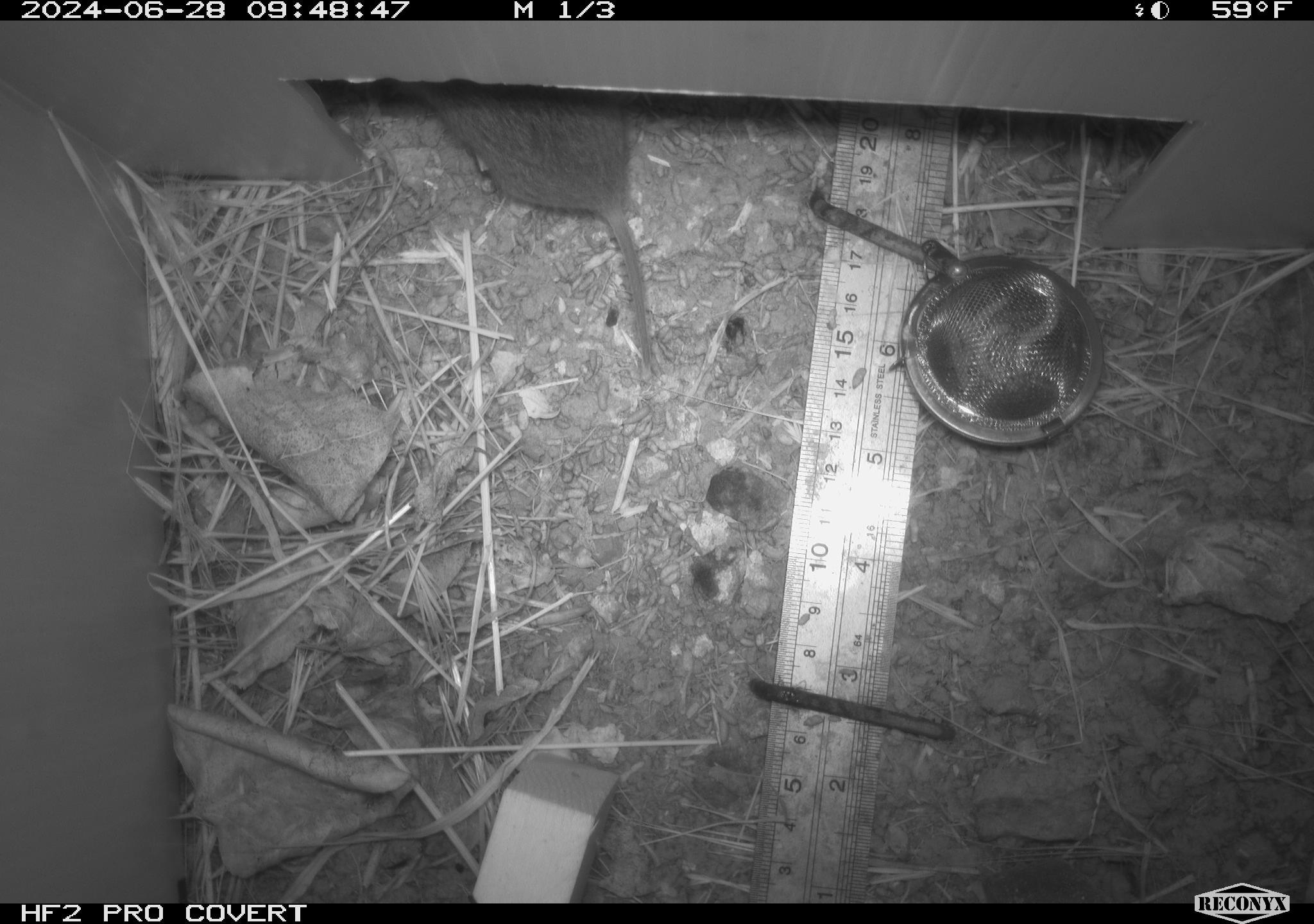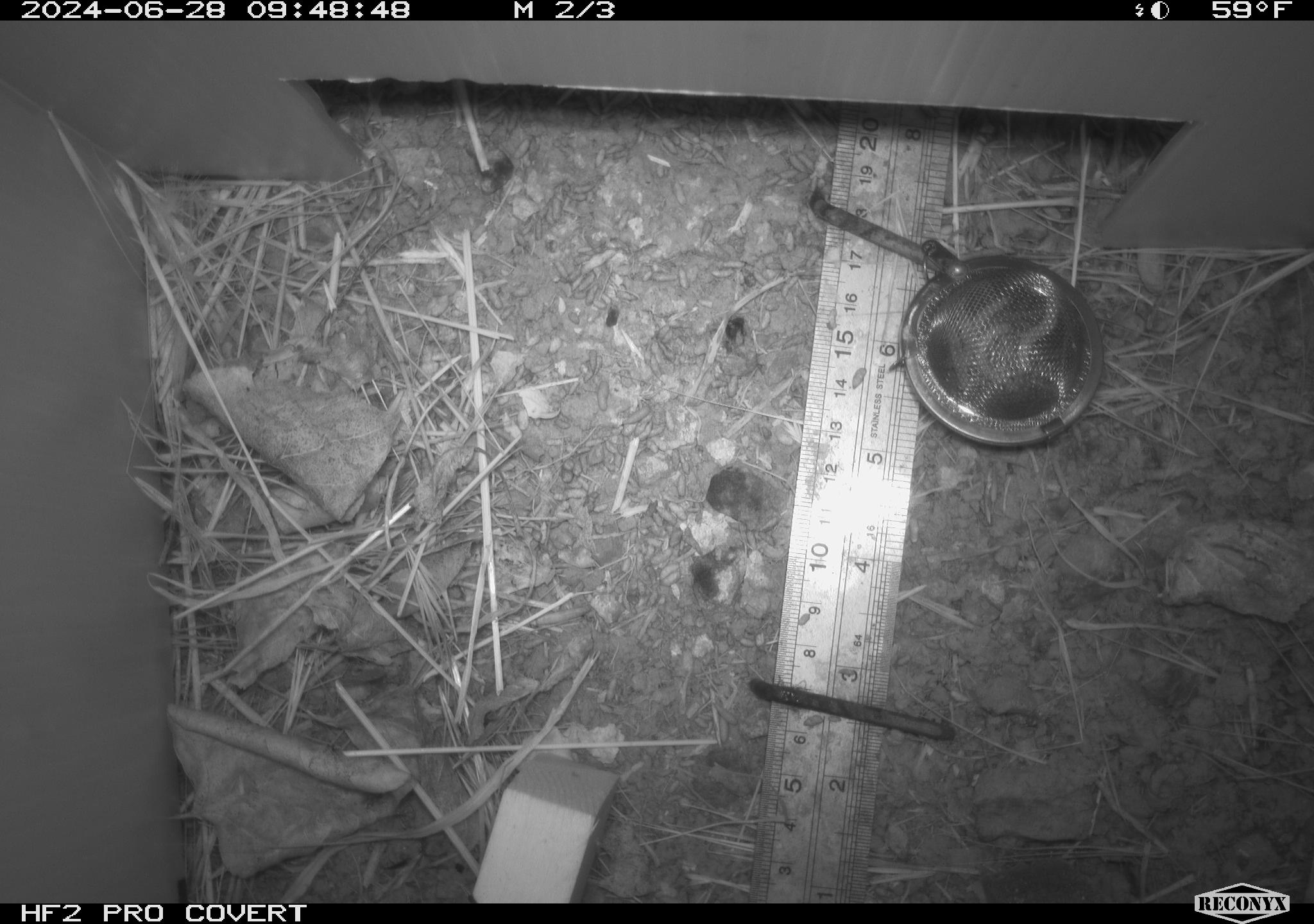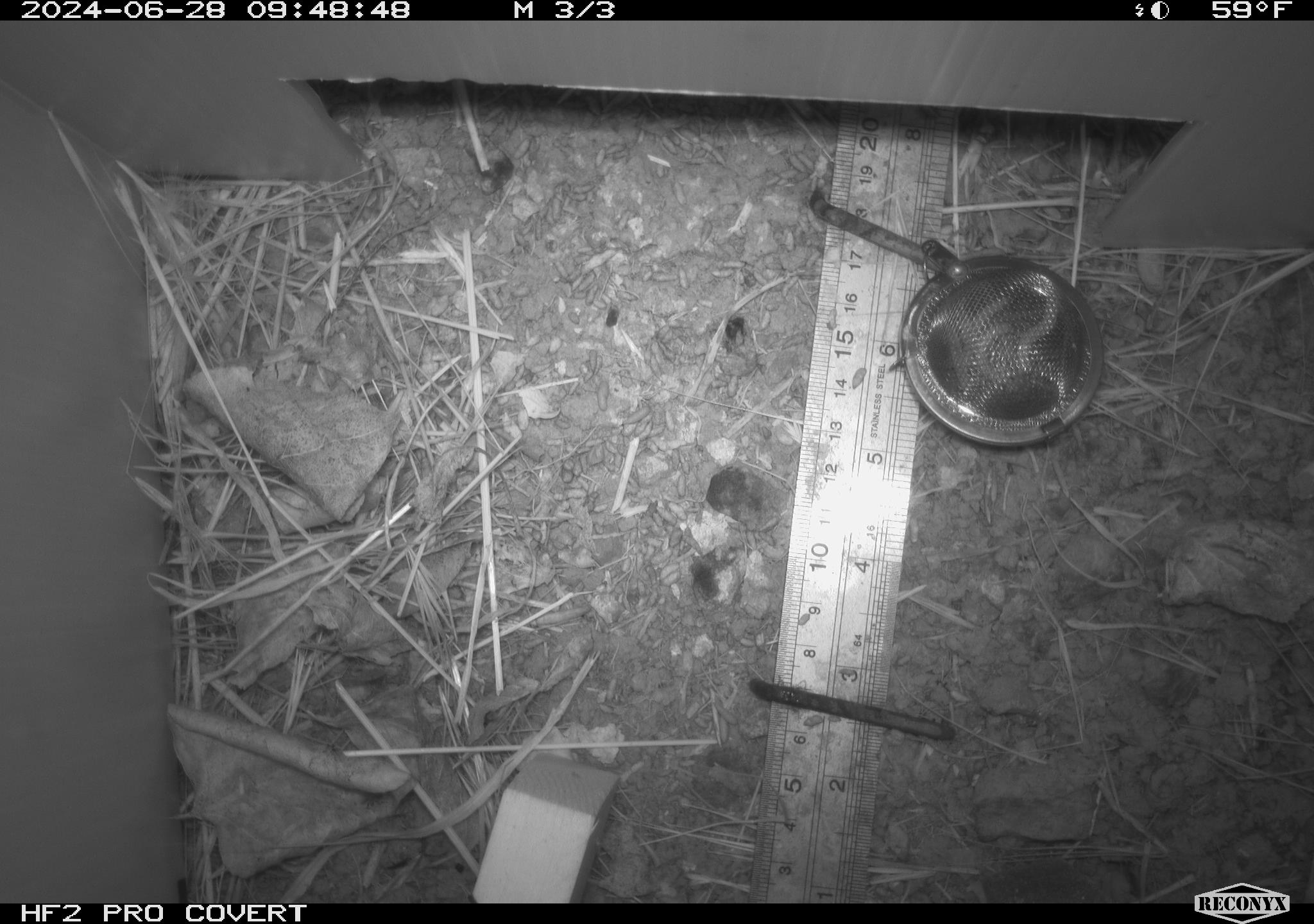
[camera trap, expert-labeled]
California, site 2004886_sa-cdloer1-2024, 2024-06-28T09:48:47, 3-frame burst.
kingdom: Animalia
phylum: Chordata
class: Mammalia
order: Rodentia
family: Cricetidae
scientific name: Arvicolinae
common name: voles, lemmings, and muskrats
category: arvicolinae subfamily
Arvicolinae subfamily (voles, lemmings, and muskrats) (Arvicolinae).